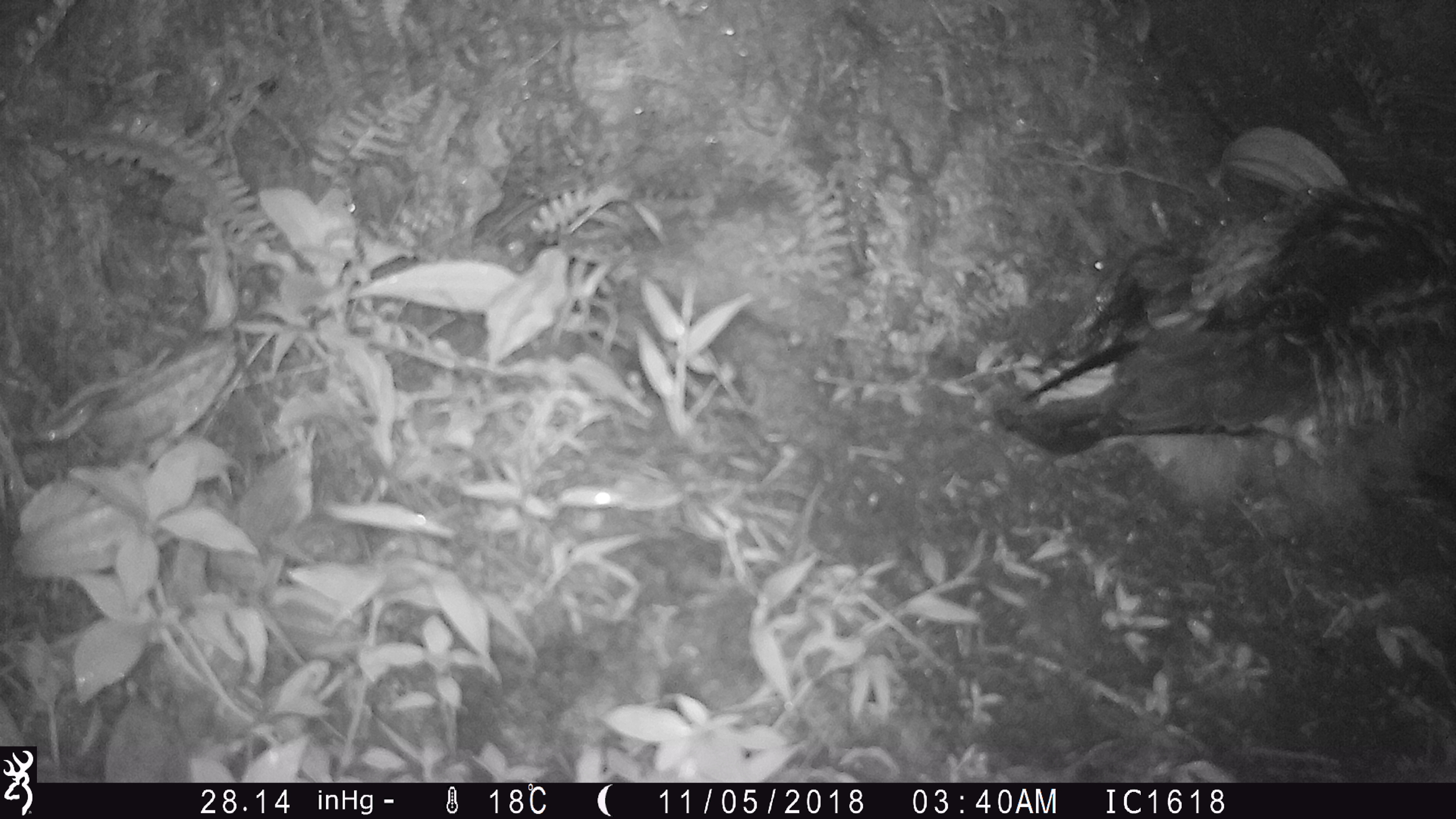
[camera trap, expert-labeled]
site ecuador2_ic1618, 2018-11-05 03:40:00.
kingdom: Animalia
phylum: Chordata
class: Aves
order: Procellariiformes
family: Procellariidae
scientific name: Procellariidae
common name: petrel chick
Petrel chick (Procellariidae).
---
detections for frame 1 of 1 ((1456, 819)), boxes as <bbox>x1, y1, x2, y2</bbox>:
petrel chick: <bbox>999, 186, 1456, 553</bbox>